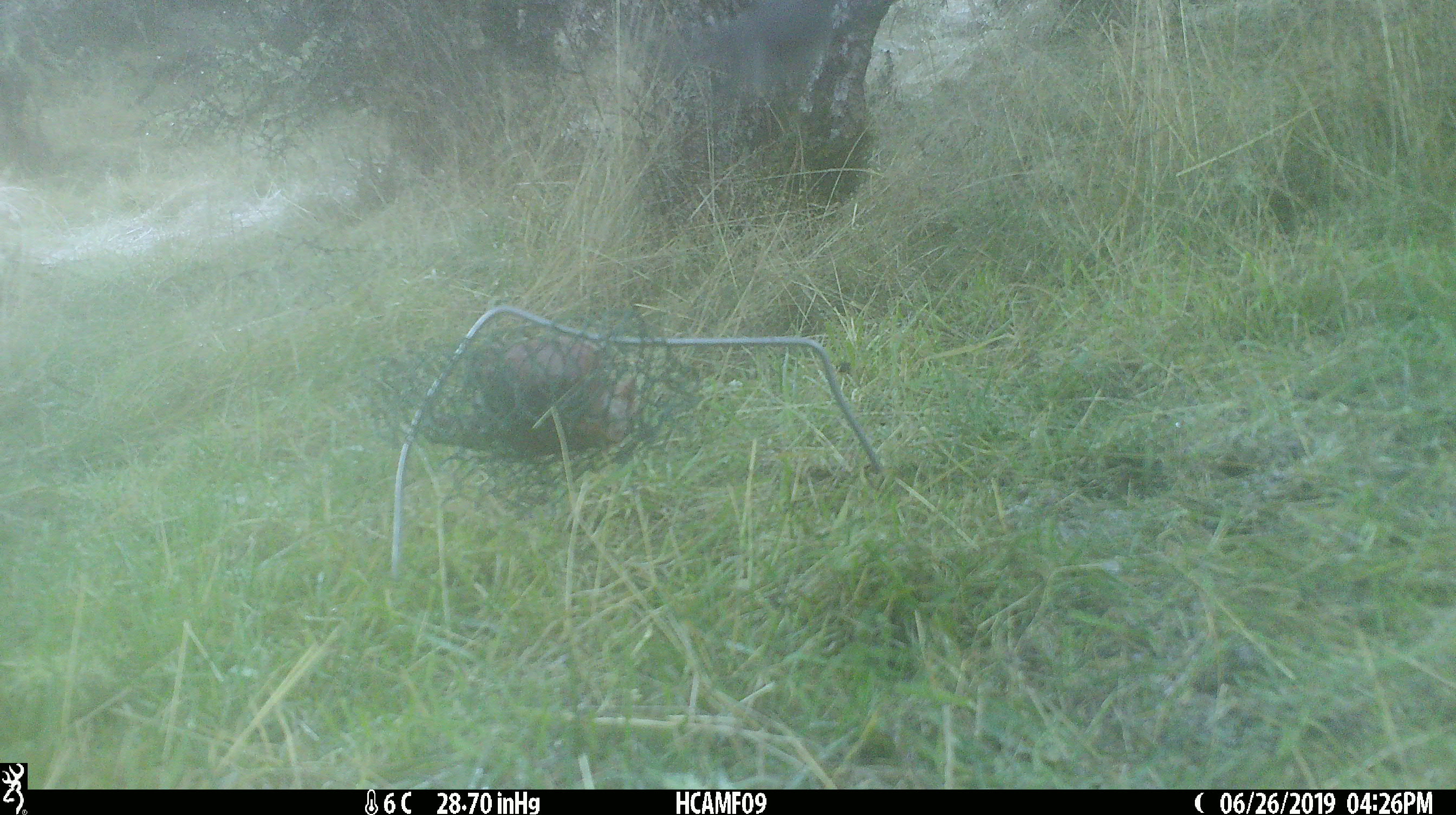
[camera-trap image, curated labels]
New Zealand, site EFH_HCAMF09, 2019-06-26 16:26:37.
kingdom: Animalia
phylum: Chordata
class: Aves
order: Passeriformes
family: Petroicidae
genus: Petroica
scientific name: Petroica australis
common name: new zealand robin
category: robin